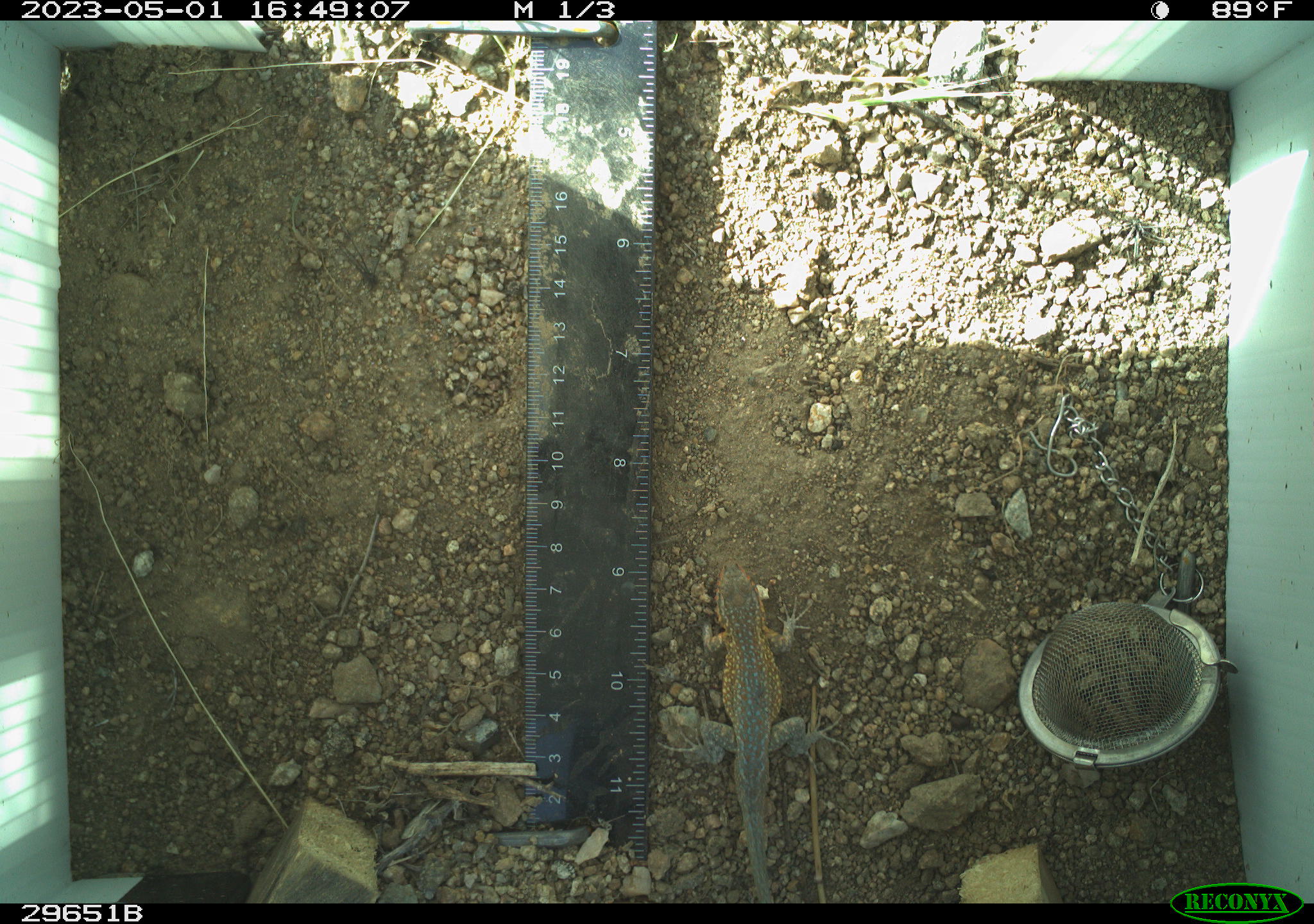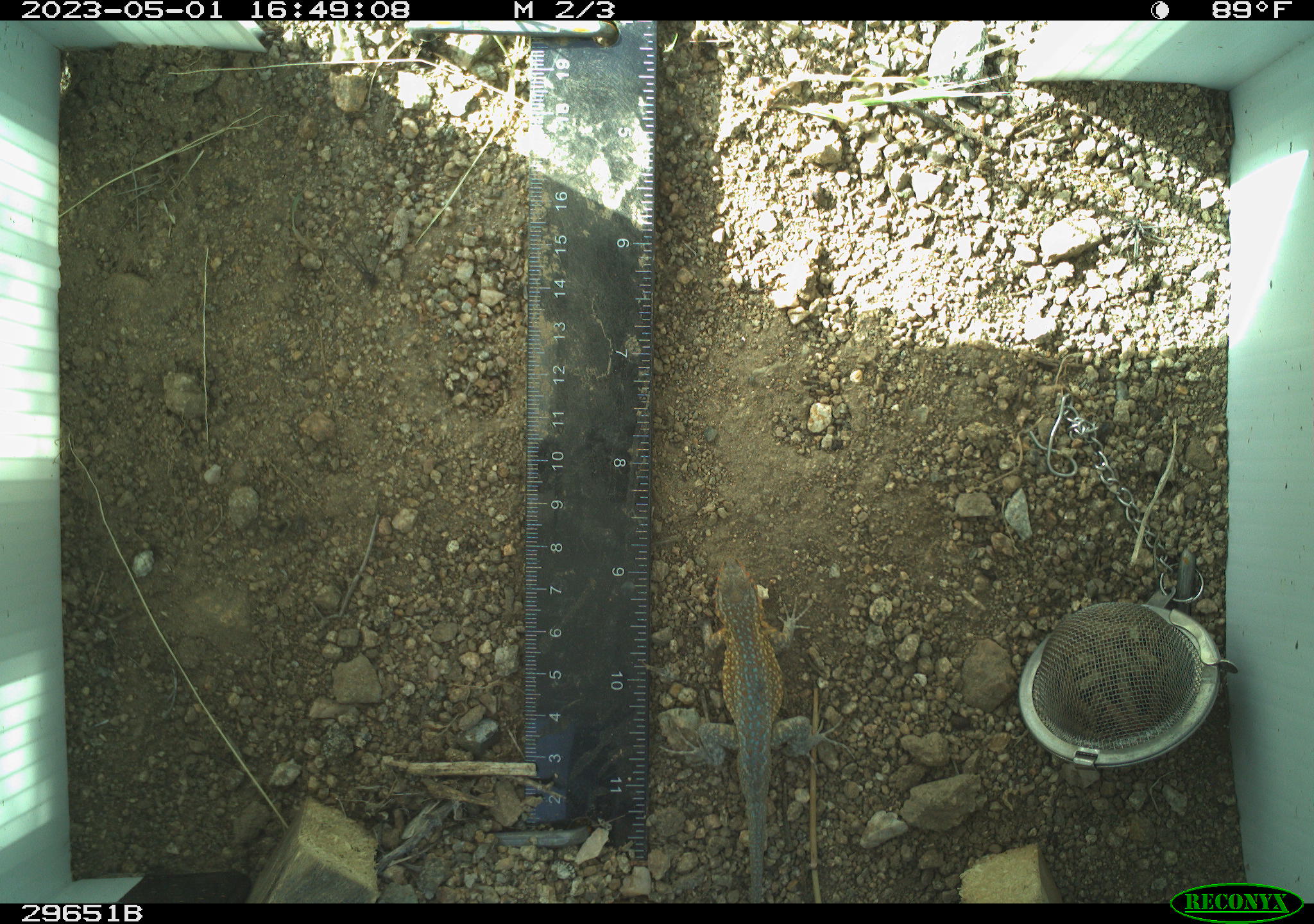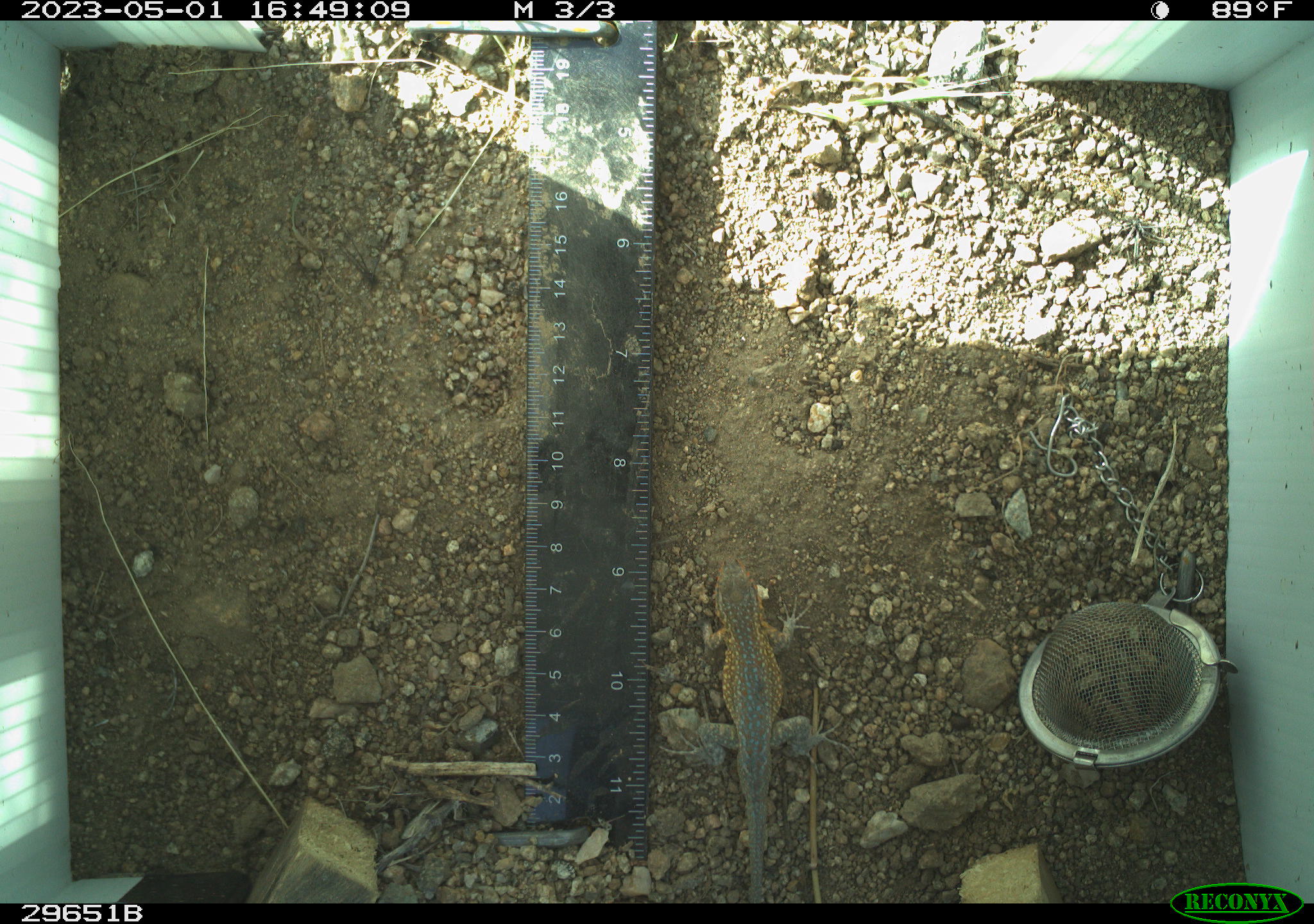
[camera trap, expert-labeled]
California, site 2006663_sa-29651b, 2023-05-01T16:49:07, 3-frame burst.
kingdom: Animalia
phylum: Chordata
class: Reptilia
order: Squamata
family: Phrynosomatidae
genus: Uta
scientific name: Uta stansburiana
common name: common side-blotched lizard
Common side-blotched lizard (Uta stansburiana).